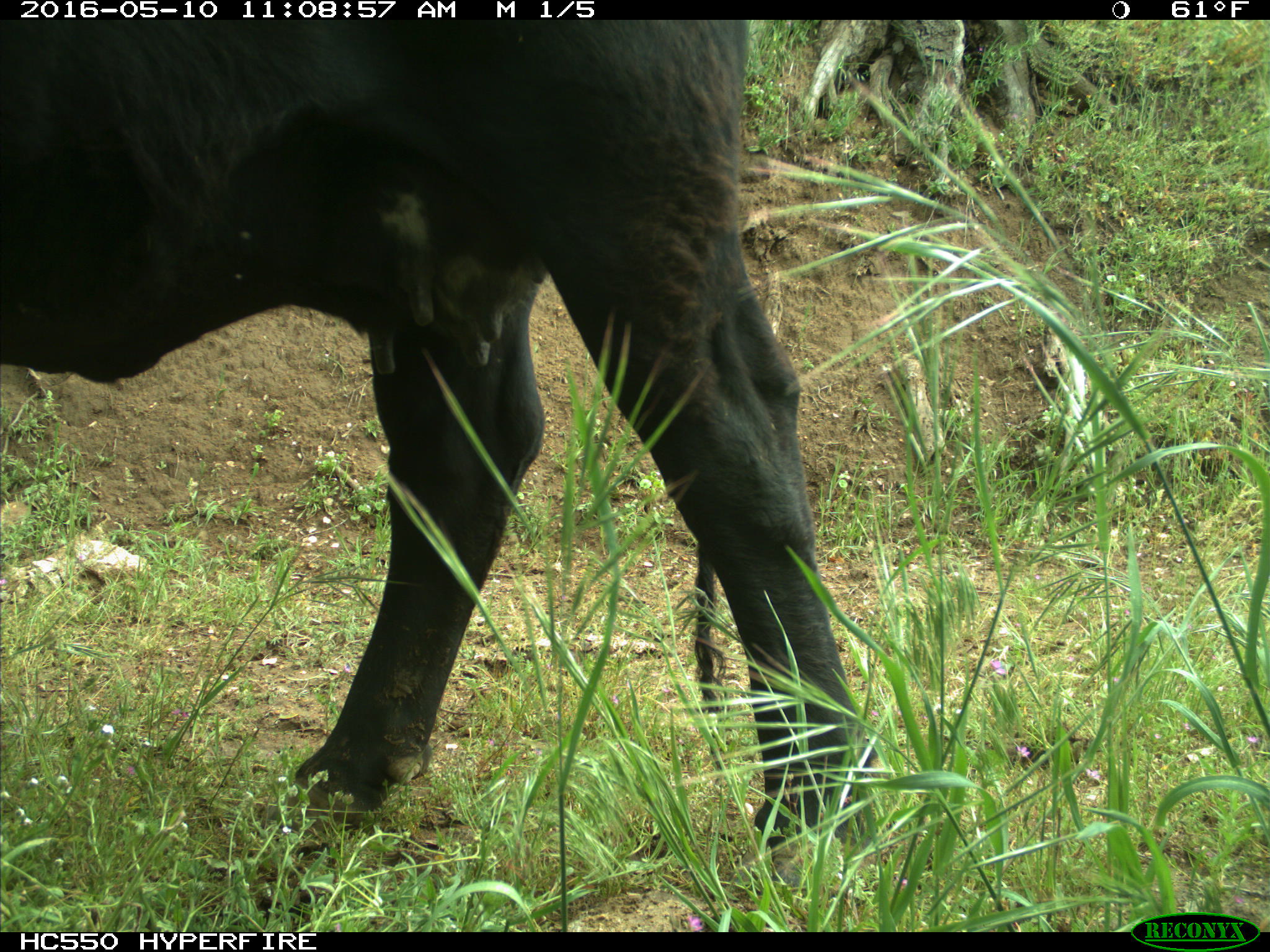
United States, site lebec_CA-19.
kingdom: Animalia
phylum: Chordata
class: Mammalia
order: Artiodactyla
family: Bovidae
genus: Bos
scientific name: Bos taurus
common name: domestic cow